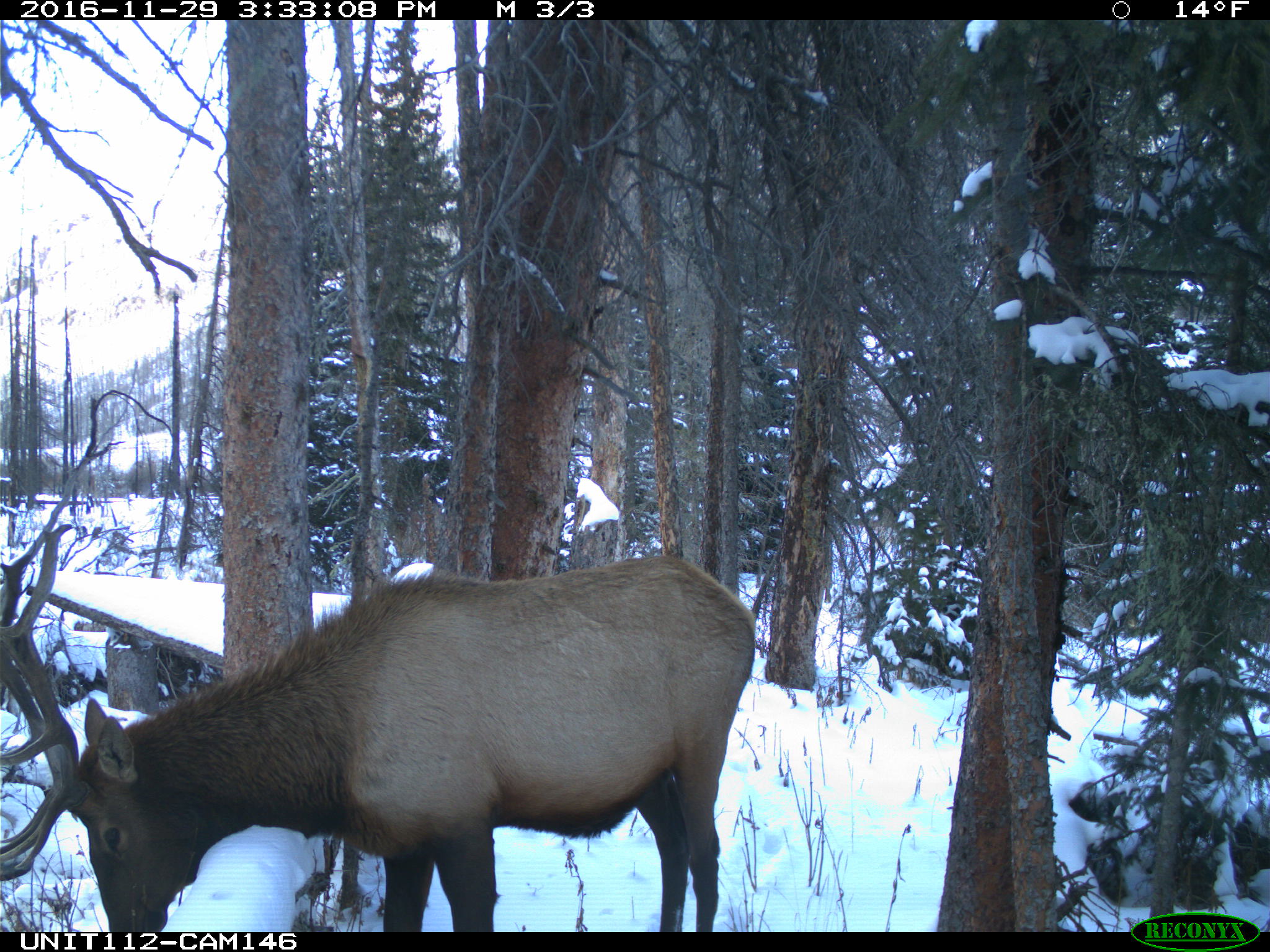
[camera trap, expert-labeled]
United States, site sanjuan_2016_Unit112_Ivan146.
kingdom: Animalia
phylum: Chordata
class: Mammalia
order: Artiodactyla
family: Cervidae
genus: Cervus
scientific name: Cervus elaphus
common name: red deer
Cervus elaphus (red deer).